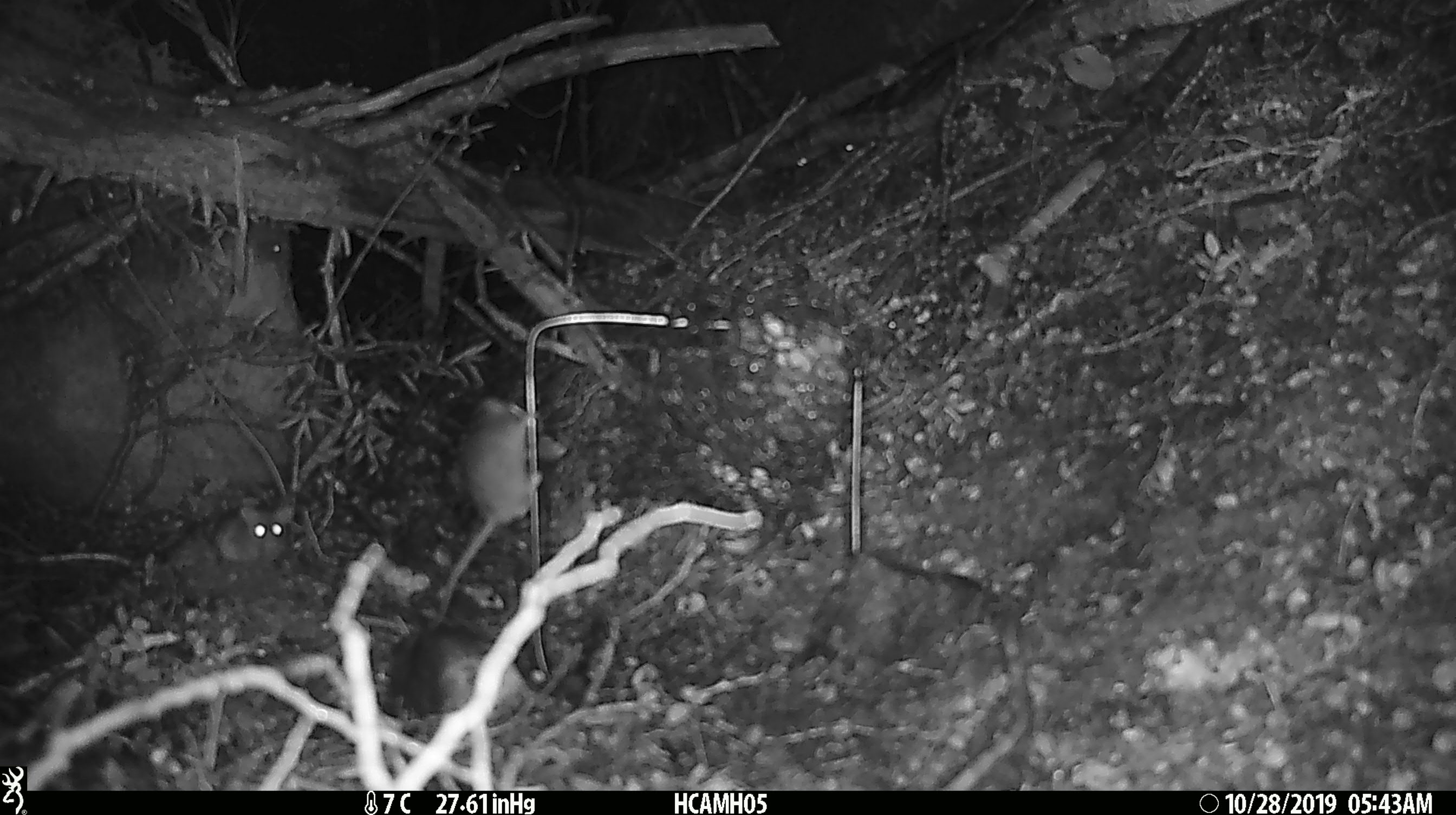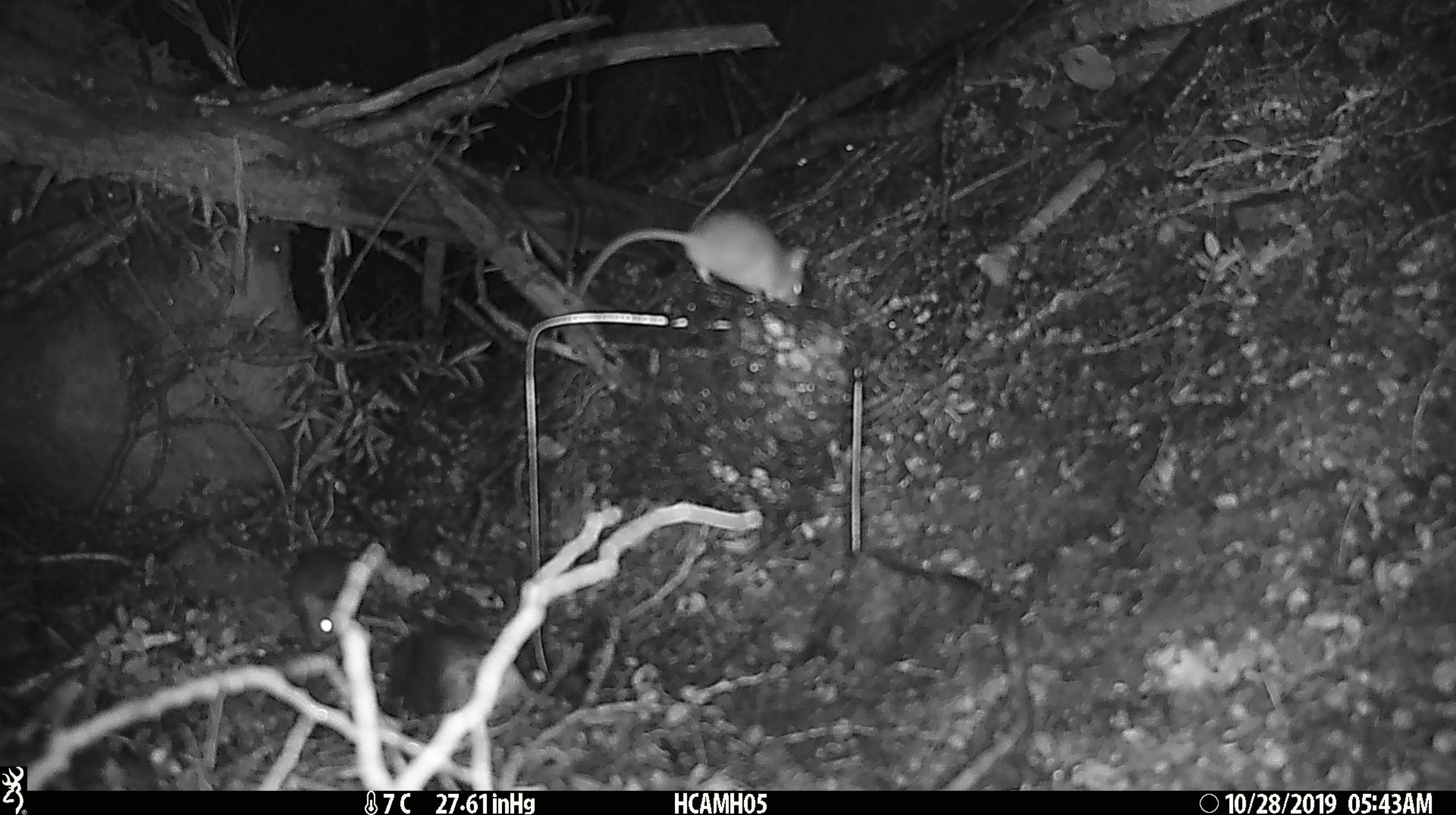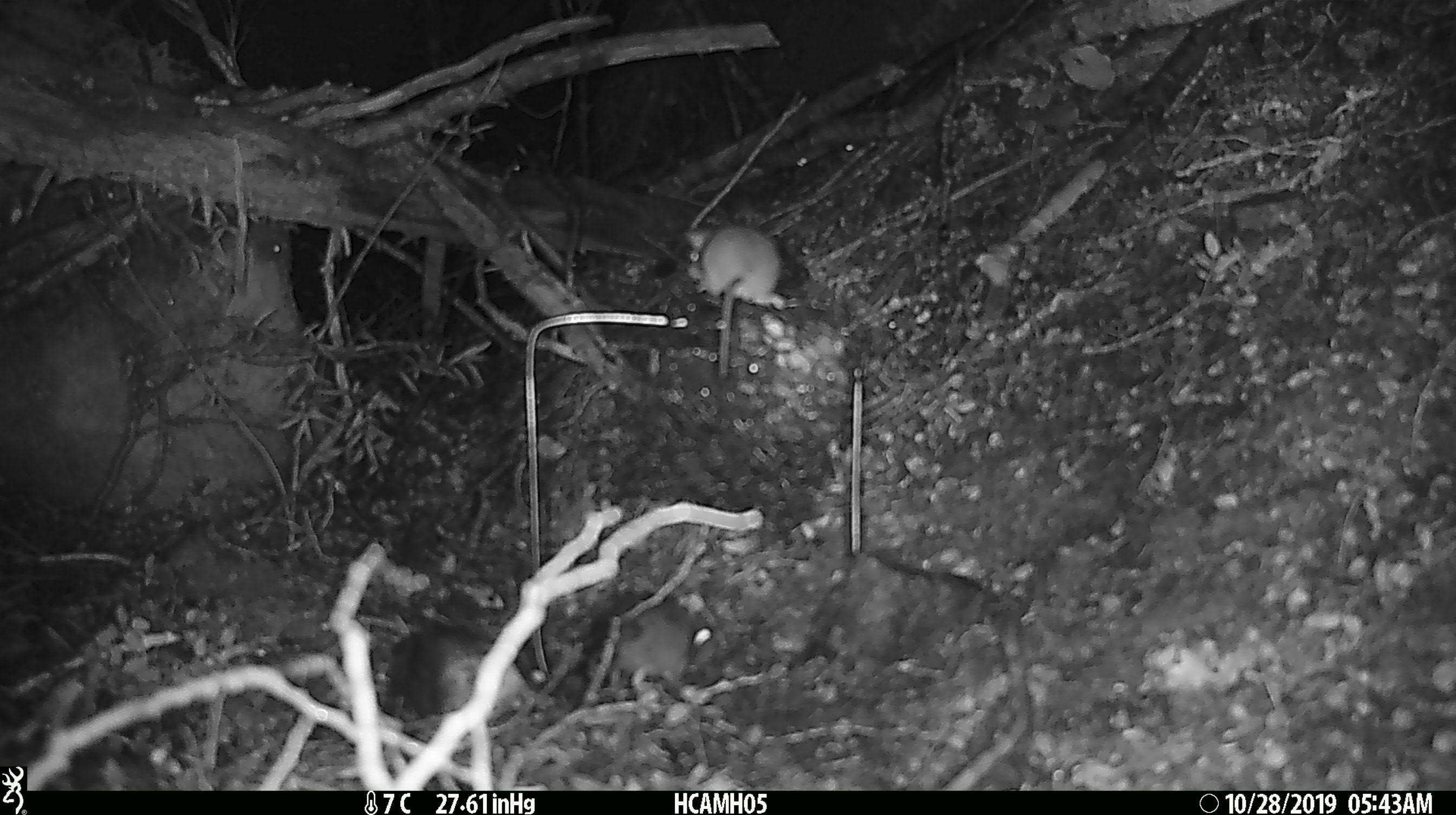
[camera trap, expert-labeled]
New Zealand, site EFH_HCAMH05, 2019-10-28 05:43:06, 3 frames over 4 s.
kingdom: Animalia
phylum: Chordata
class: Mammalia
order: Rodentia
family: Muridae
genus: Mus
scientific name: Mus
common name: mouse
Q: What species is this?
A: Mouse (Mus).